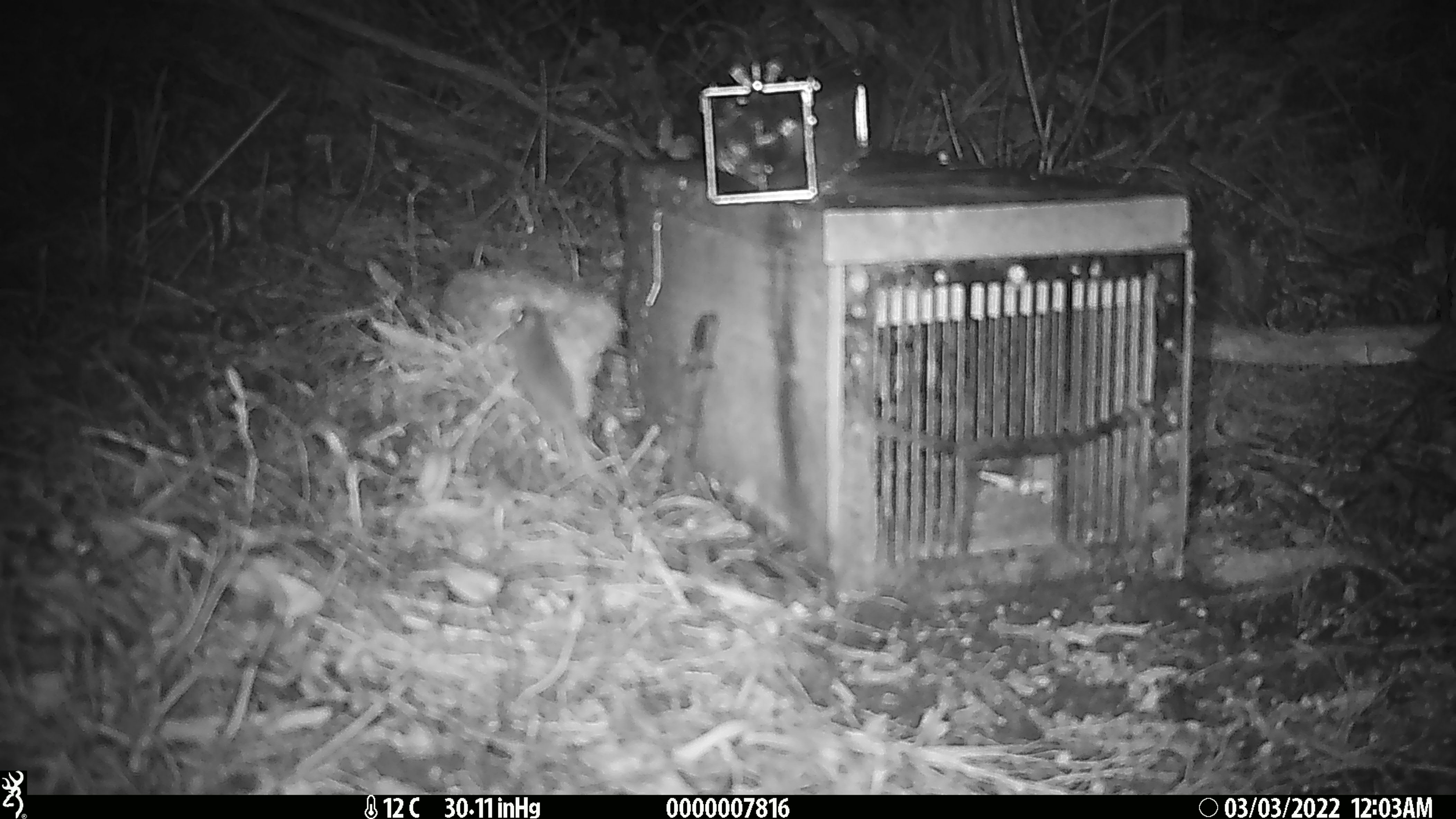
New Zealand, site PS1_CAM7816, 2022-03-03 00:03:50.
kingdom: Animalia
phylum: Chordata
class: Mammalia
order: Rodentia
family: Muridae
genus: Mus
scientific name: Mus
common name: mouse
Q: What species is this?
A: Mouse (Mus).